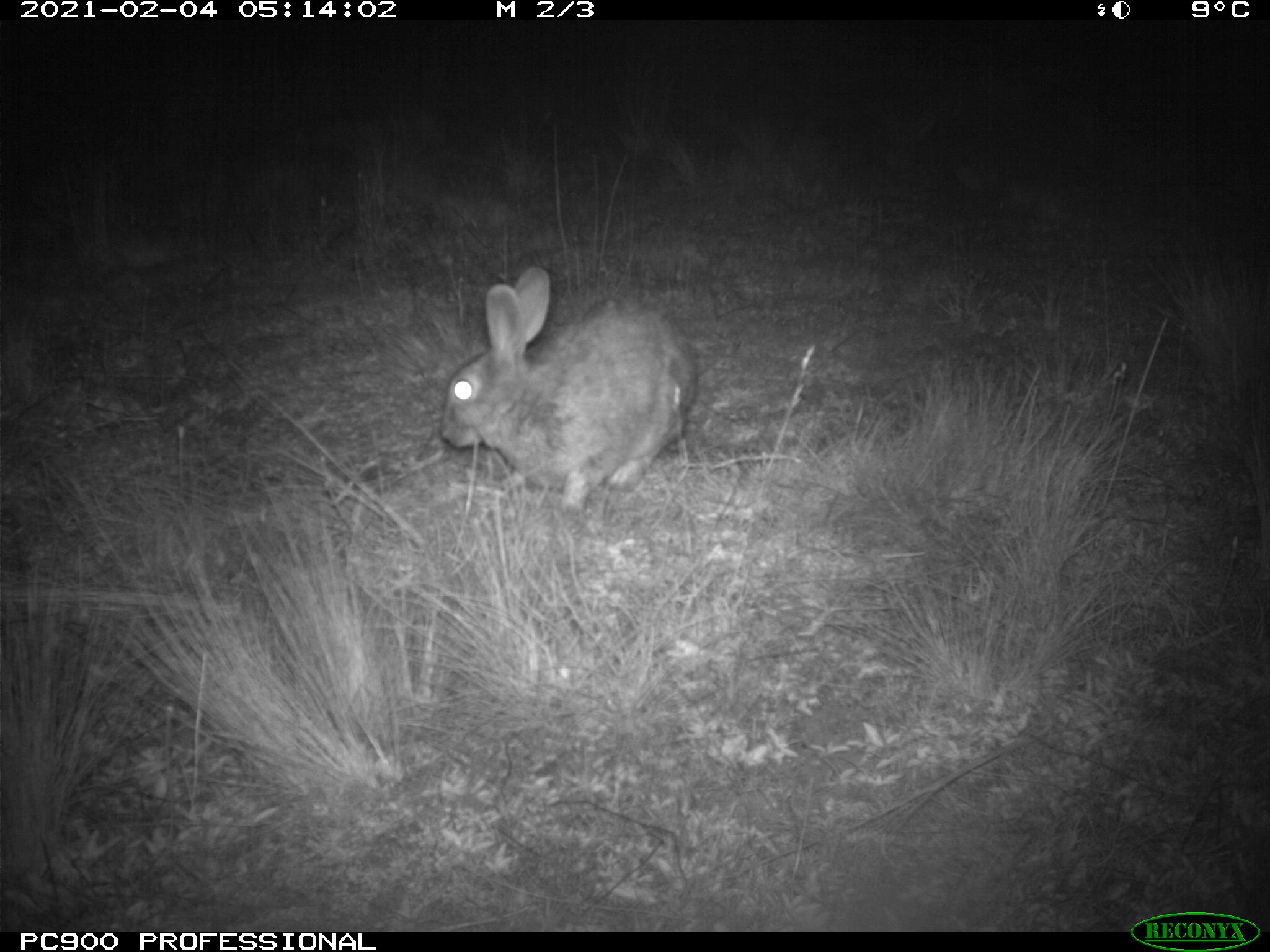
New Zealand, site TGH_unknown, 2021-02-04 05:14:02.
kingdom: Animalia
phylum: Chordata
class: Mammalia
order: Lagomorpha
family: Leporidae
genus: Oryctolagus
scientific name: Oryctolagus cuniculus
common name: european rabbit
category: rabbit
Rabbit (european rabbit) (Oryctolagus cuniculus).